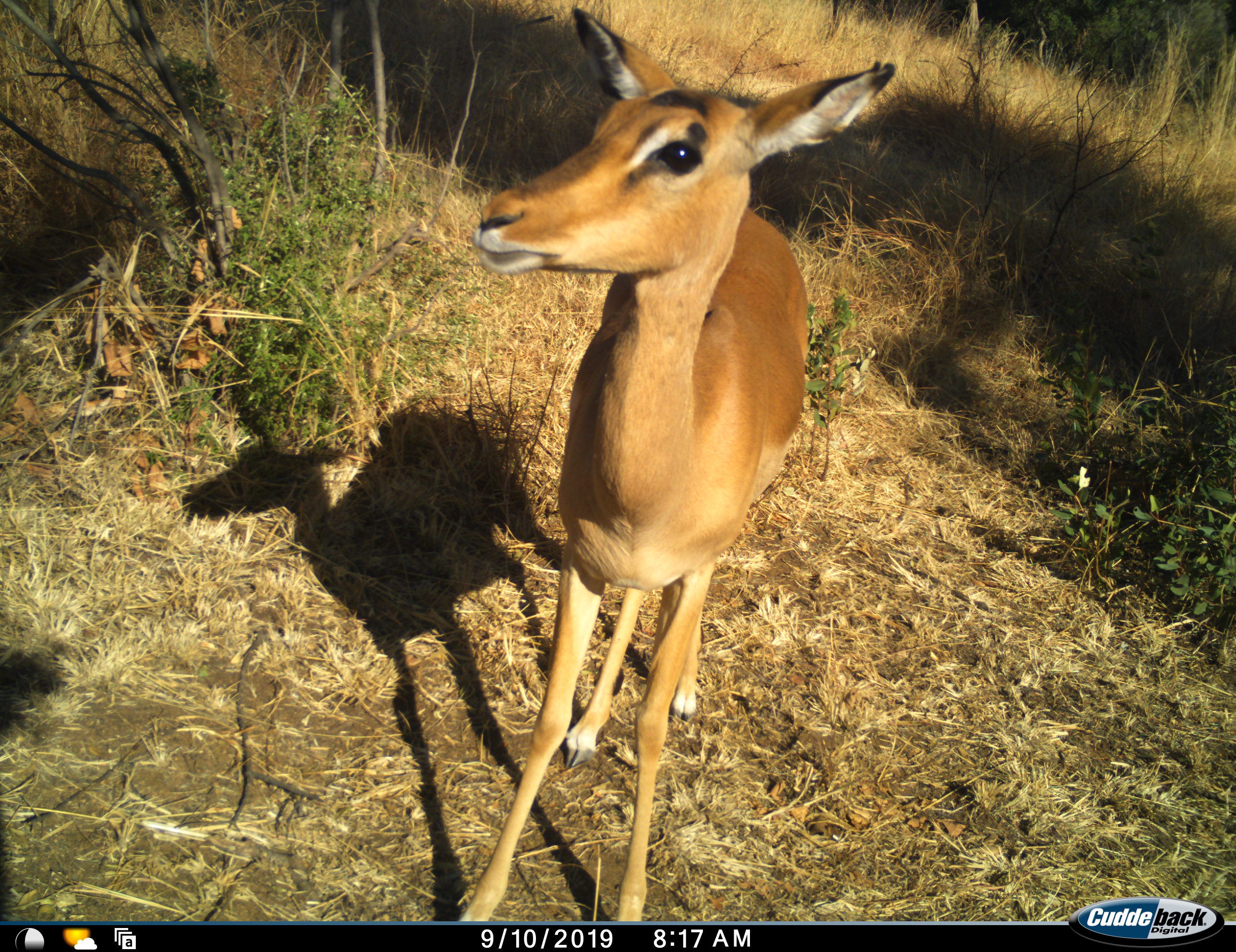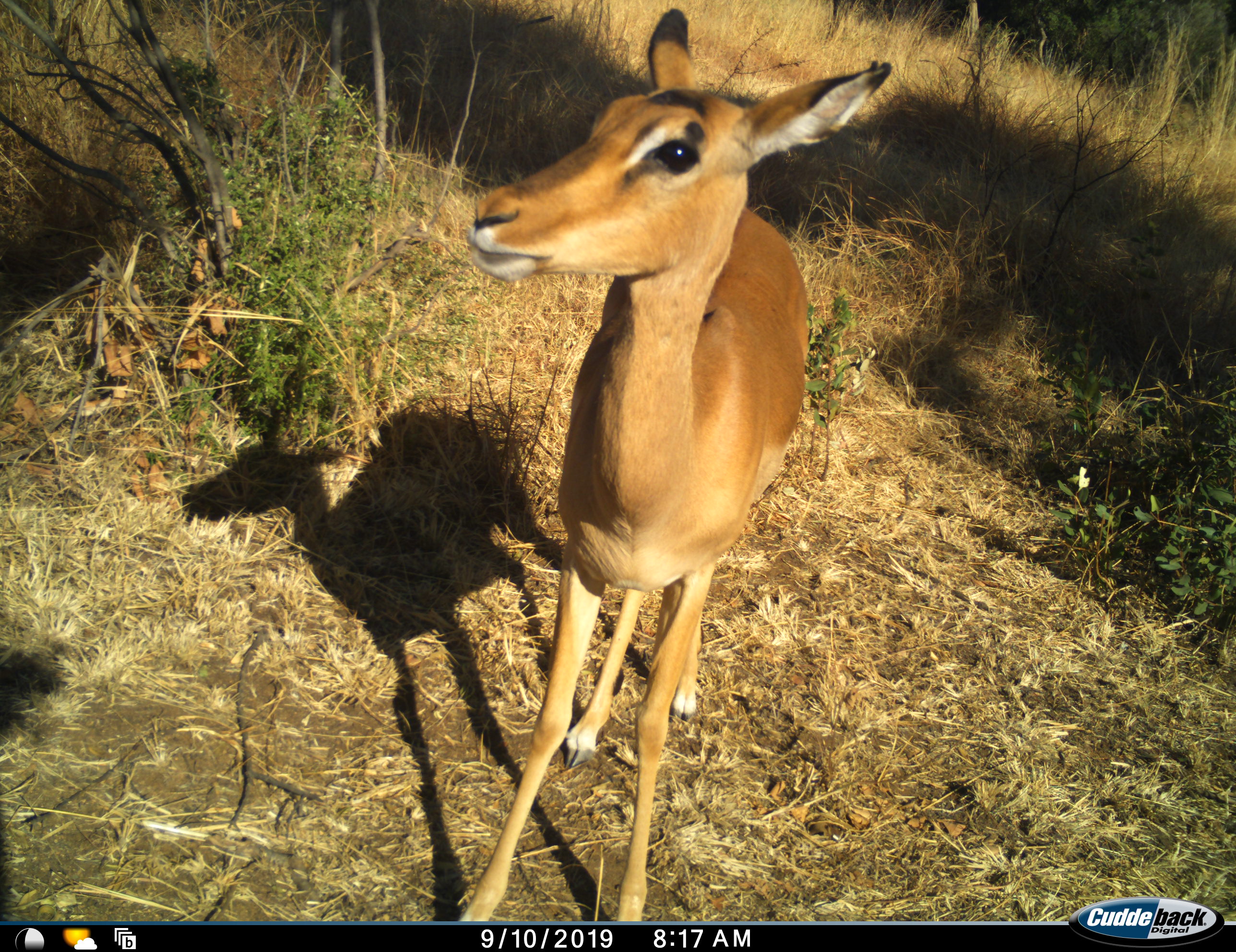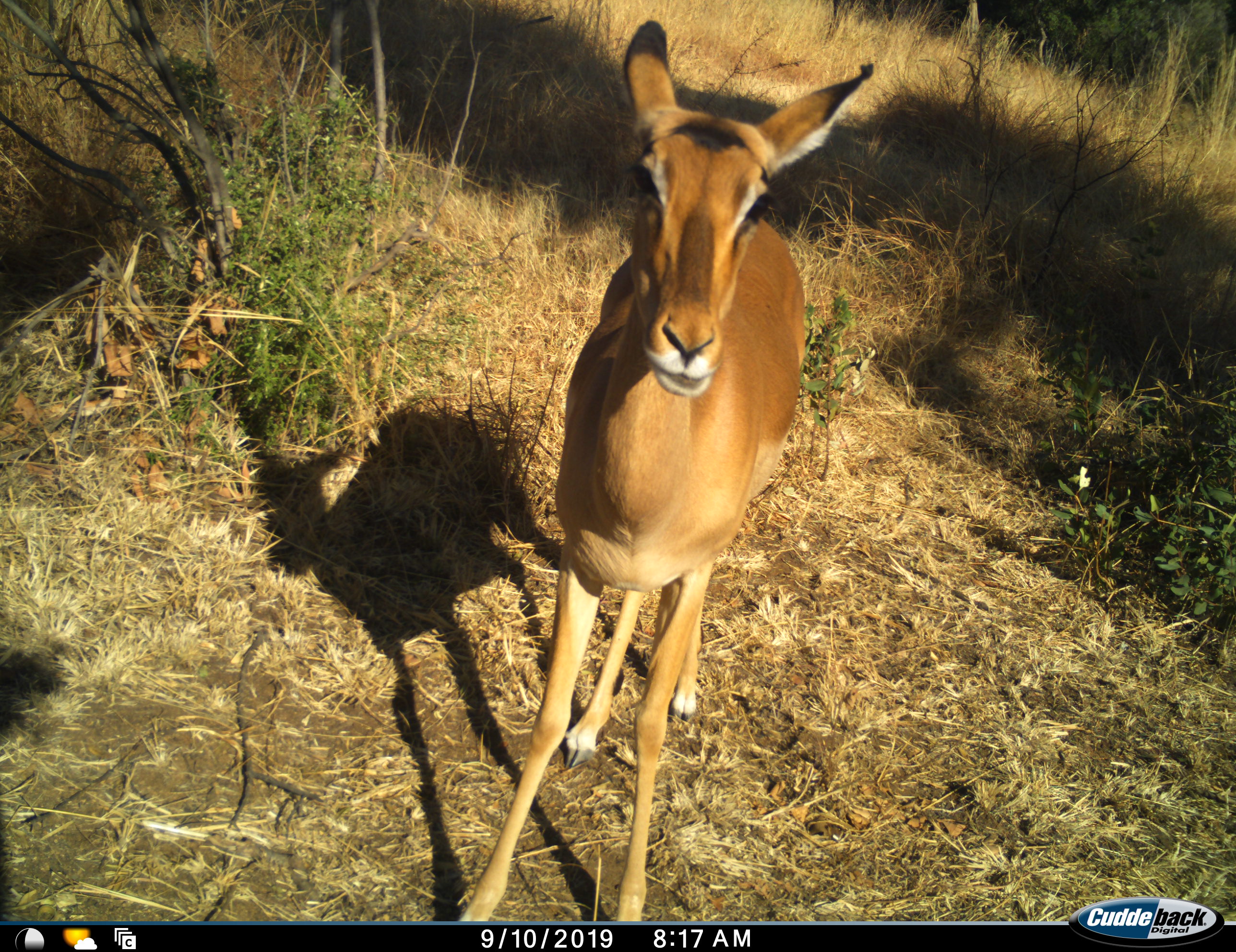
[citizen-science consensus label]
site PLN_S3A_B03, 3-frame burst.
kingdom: Animalia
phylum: Chordata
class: Mammalia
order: Artiodactyla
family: Bovidae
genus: Aepyceros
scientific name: Aepyceros melampus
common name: impala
Impala (Aepyceros melampus), count 1. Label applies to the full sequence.